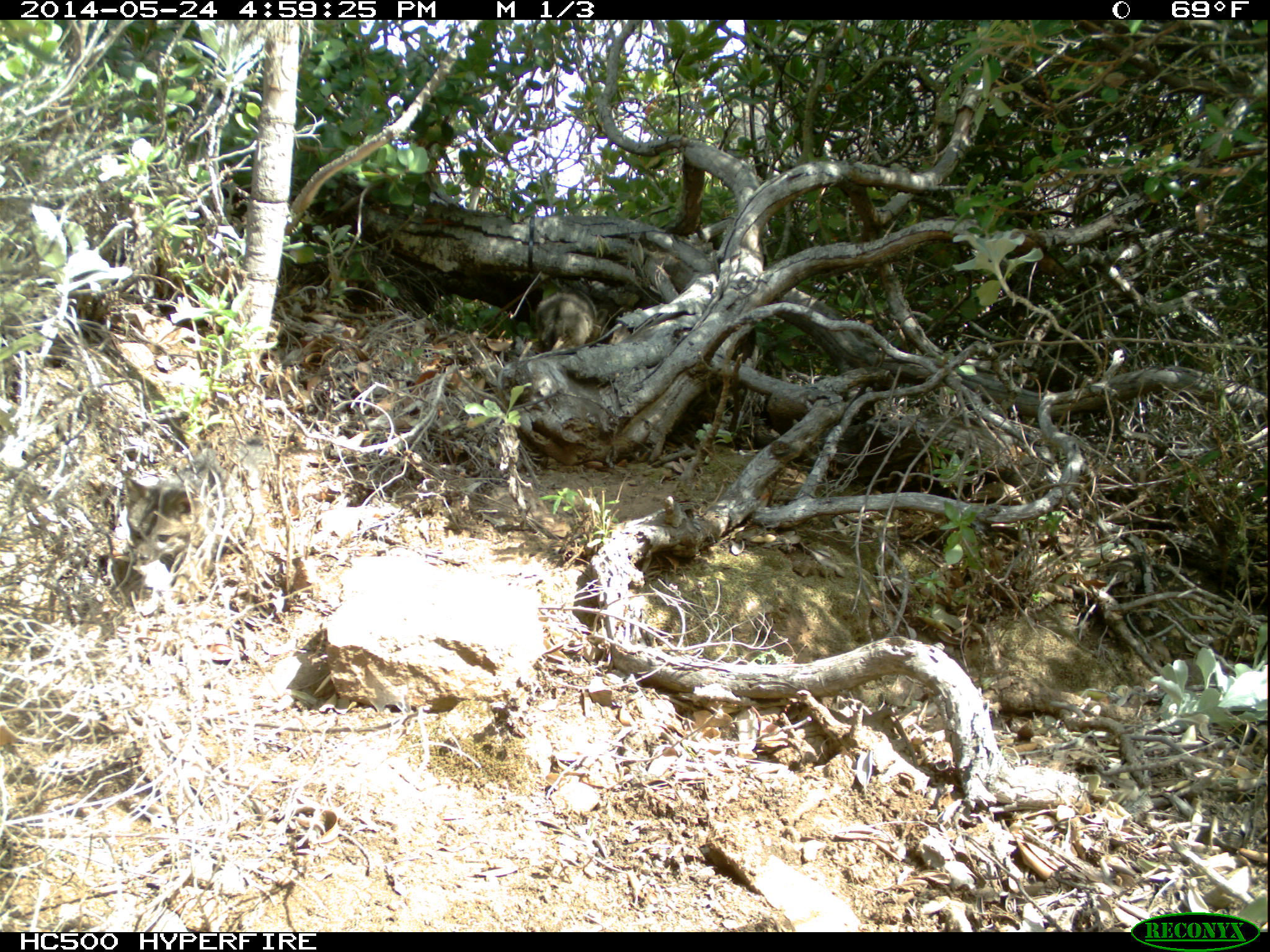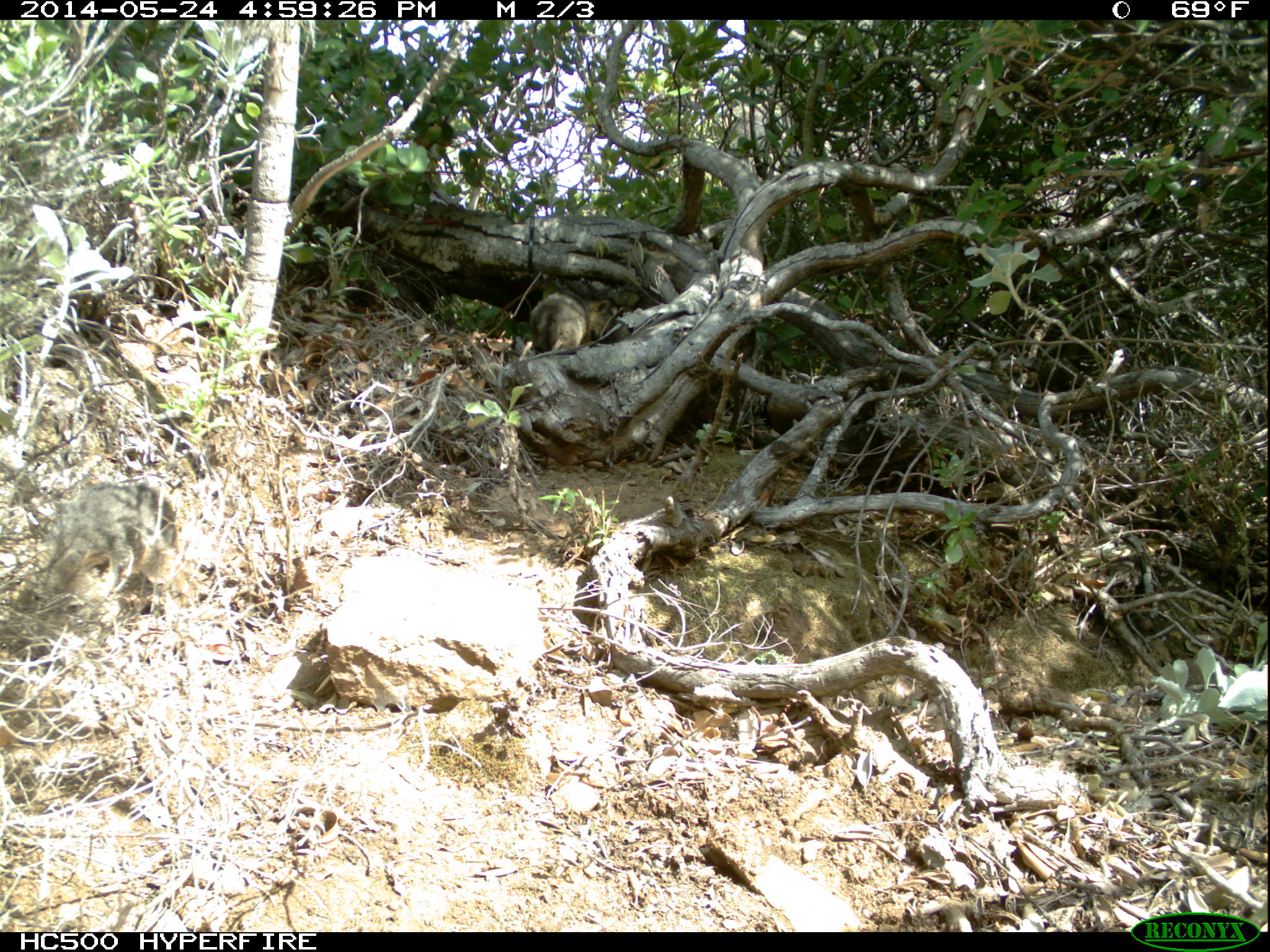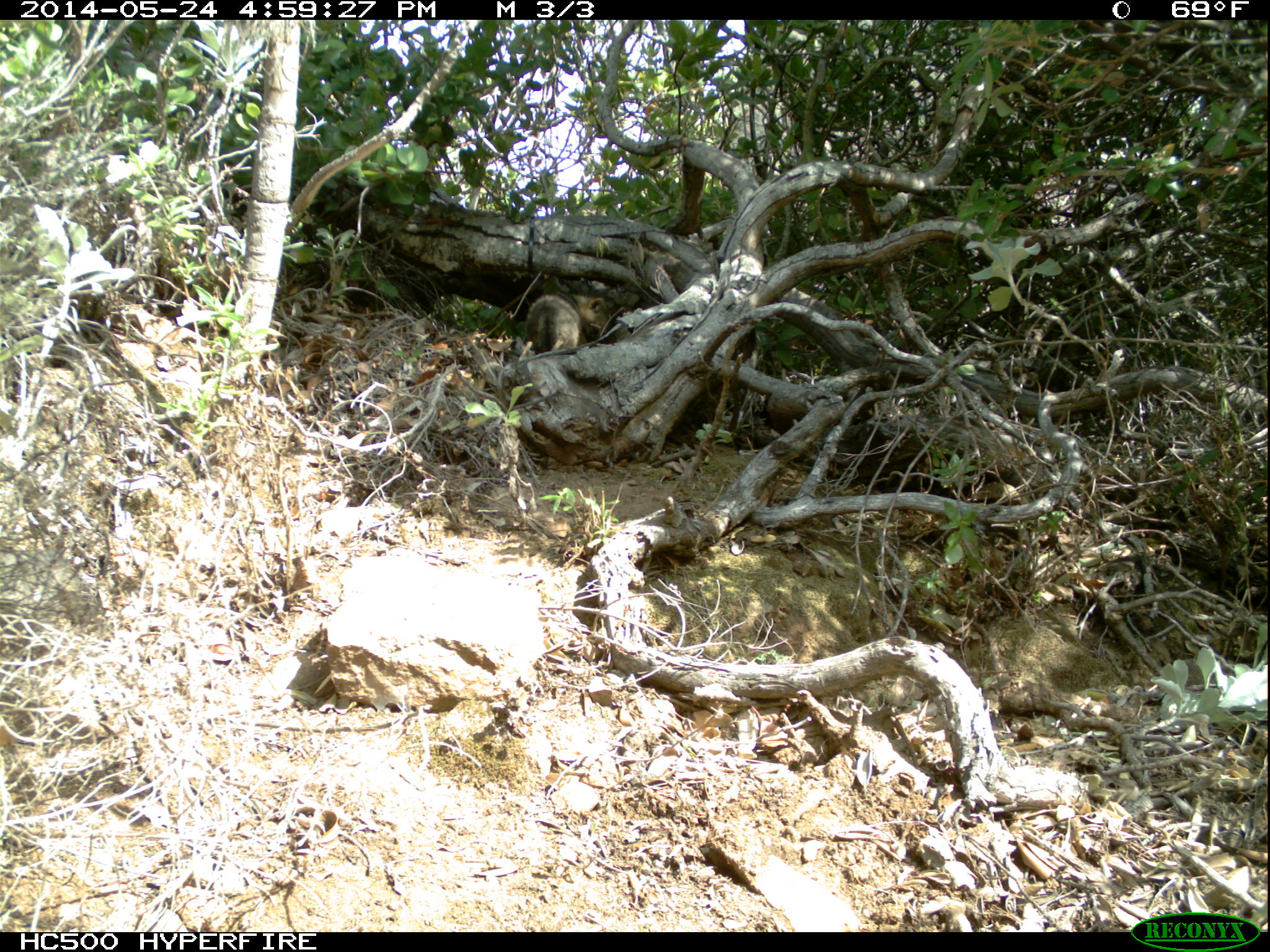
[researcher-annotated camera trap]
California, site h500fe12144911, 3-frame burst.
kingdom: Animalia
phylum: Chordata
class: Mammalia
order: Carnivora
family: Canidae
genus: Urocyon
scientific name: Urocyon littoralis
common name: island fox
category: fox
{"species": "fox (island fox) (Urocyon littoralis)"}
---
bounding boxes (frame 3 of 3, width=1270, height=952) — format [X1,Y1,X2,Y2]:
fox: [525,292,606,353]